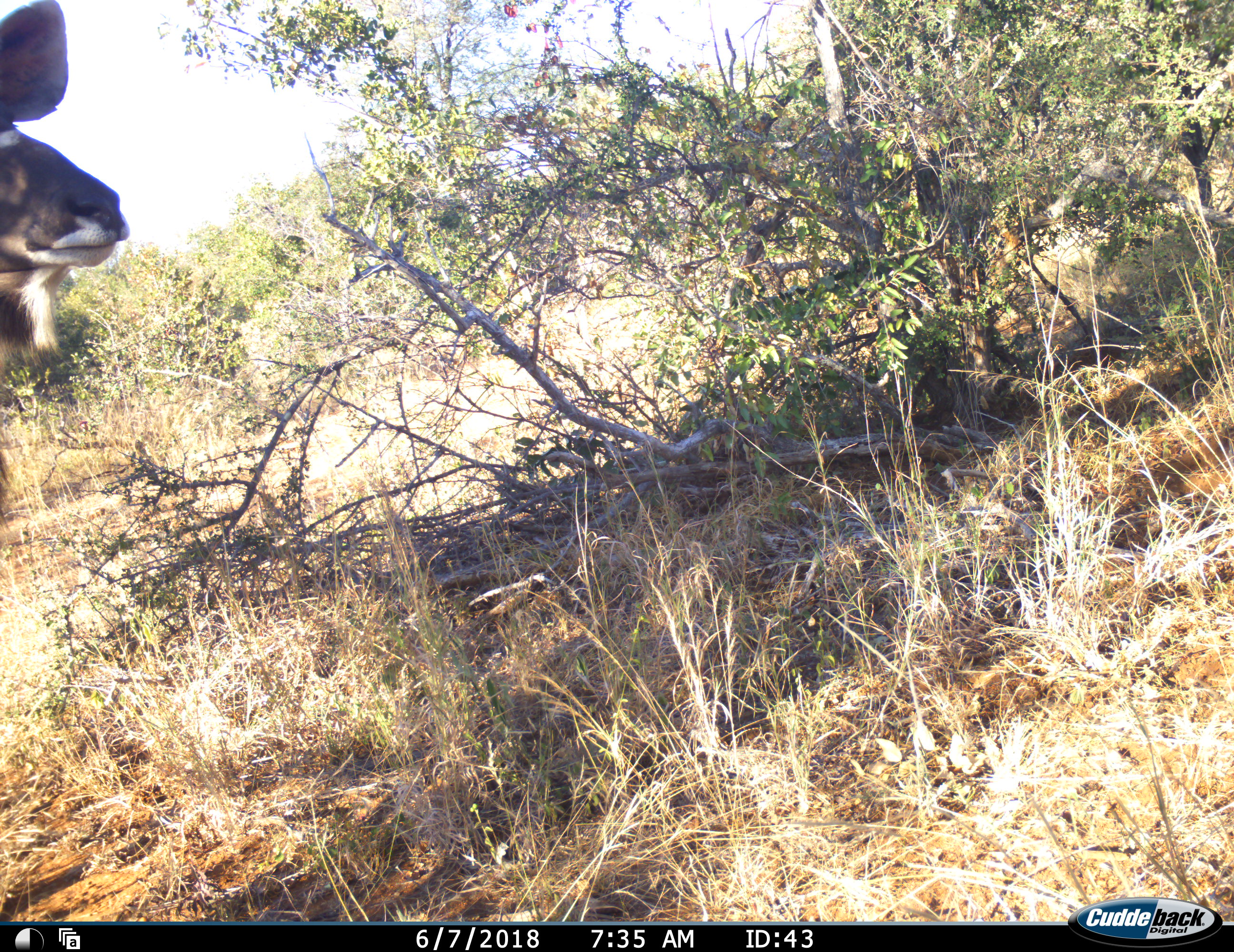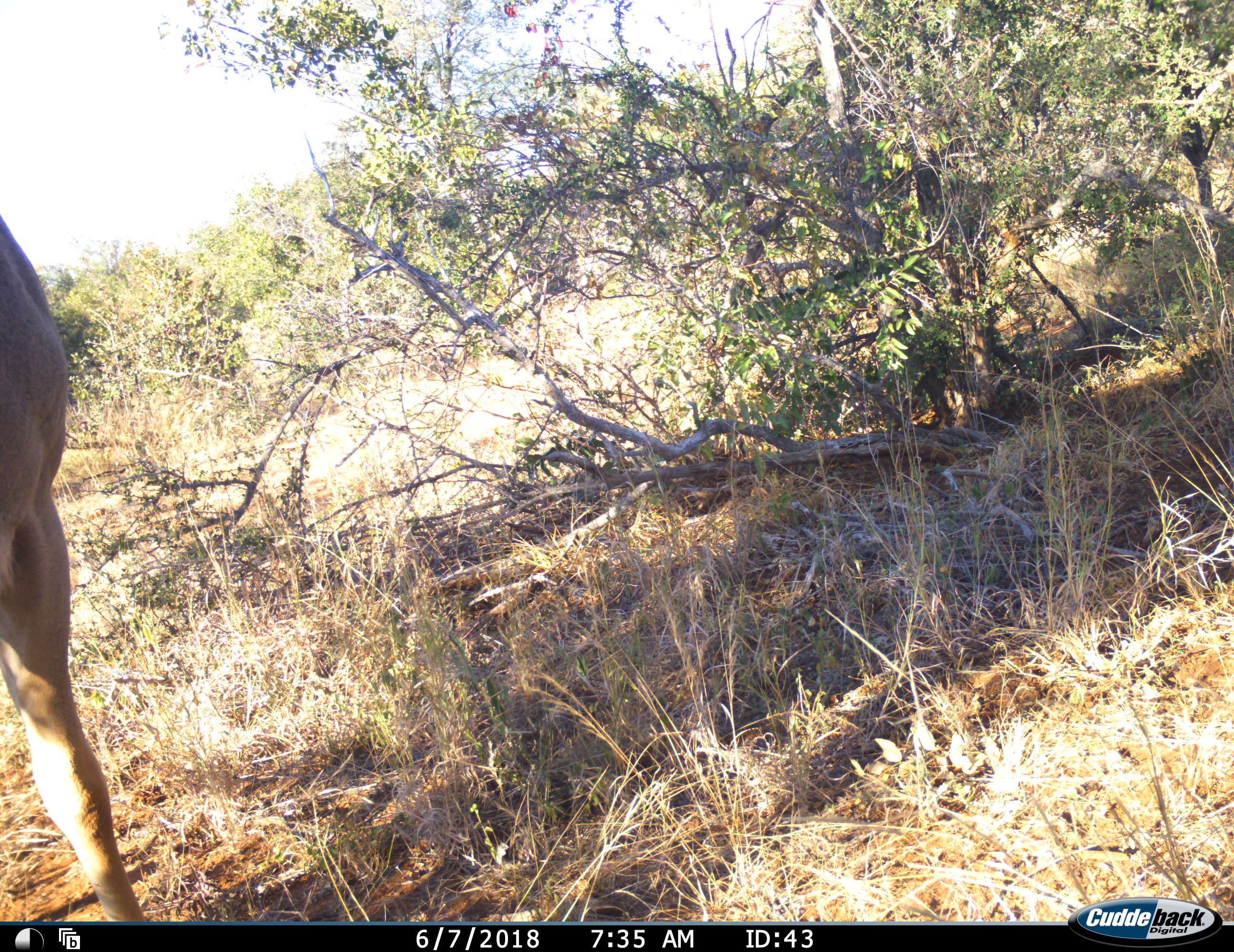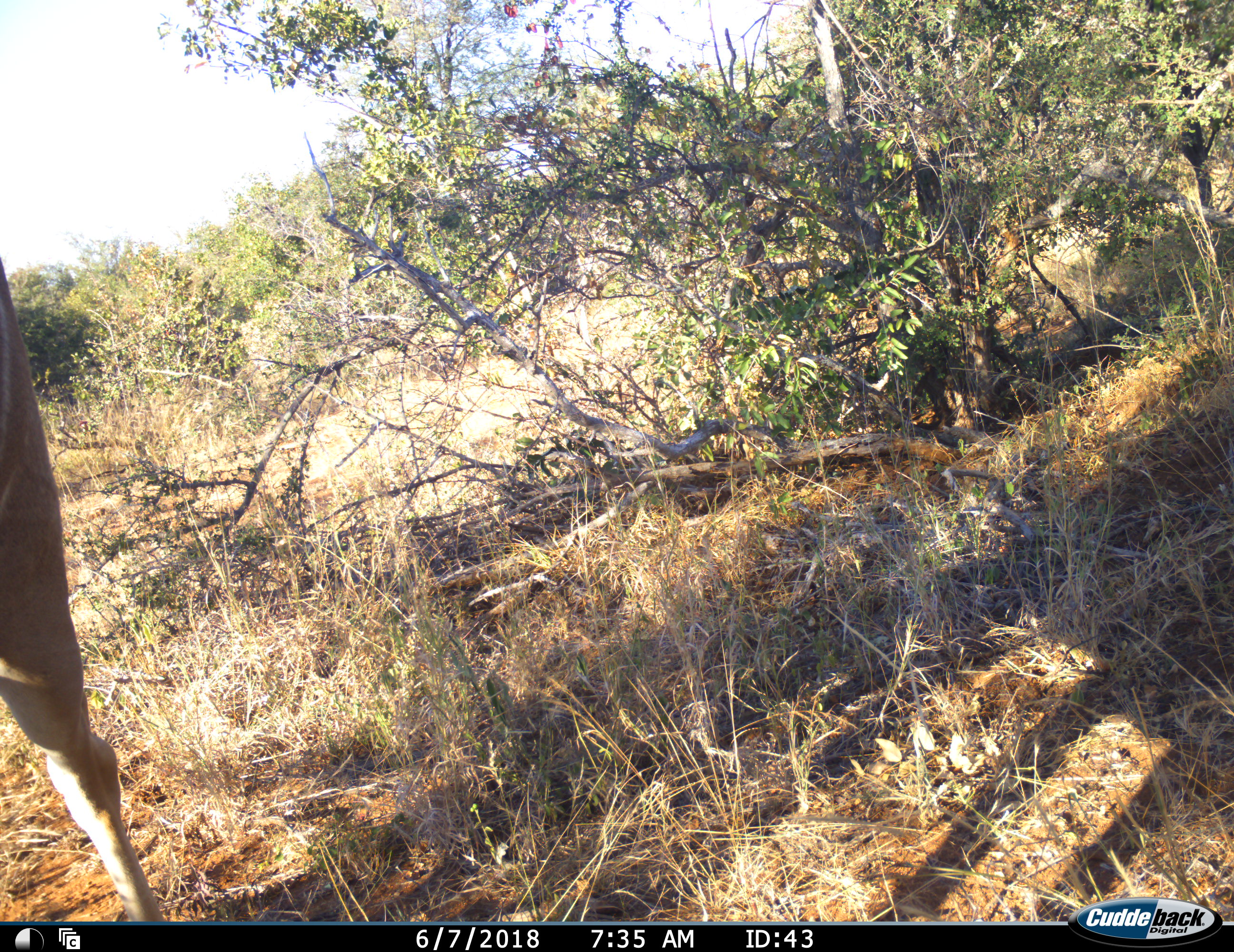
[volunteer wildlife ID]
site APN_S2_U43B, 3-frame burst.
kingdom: Animalia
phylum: Chordata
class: Mammalia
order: Artiodactyla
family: Bovidae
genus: Tragelaphus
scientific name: Tragelaphus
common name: kudu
Kudu (Tragelaphus), count 1. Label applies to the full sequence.